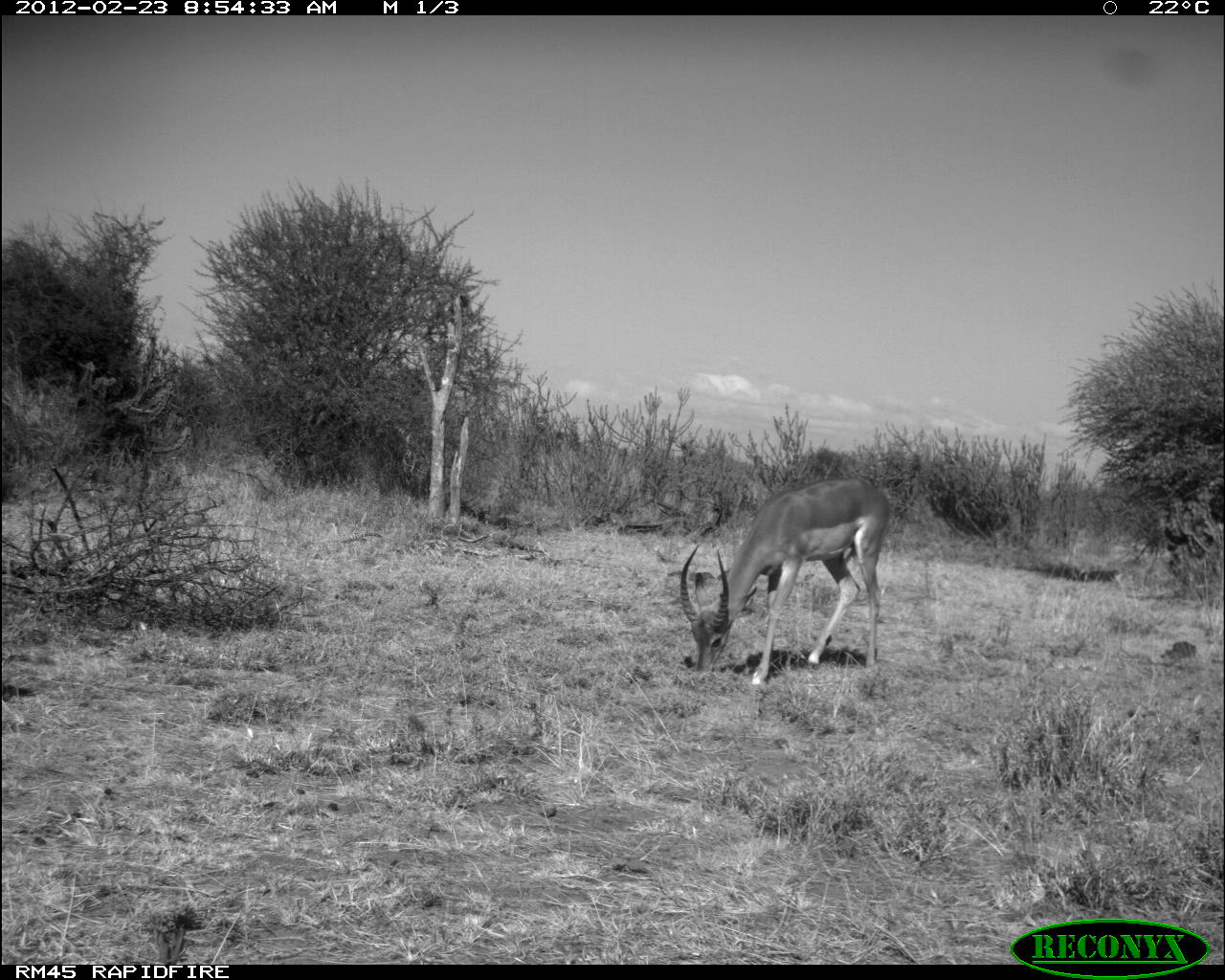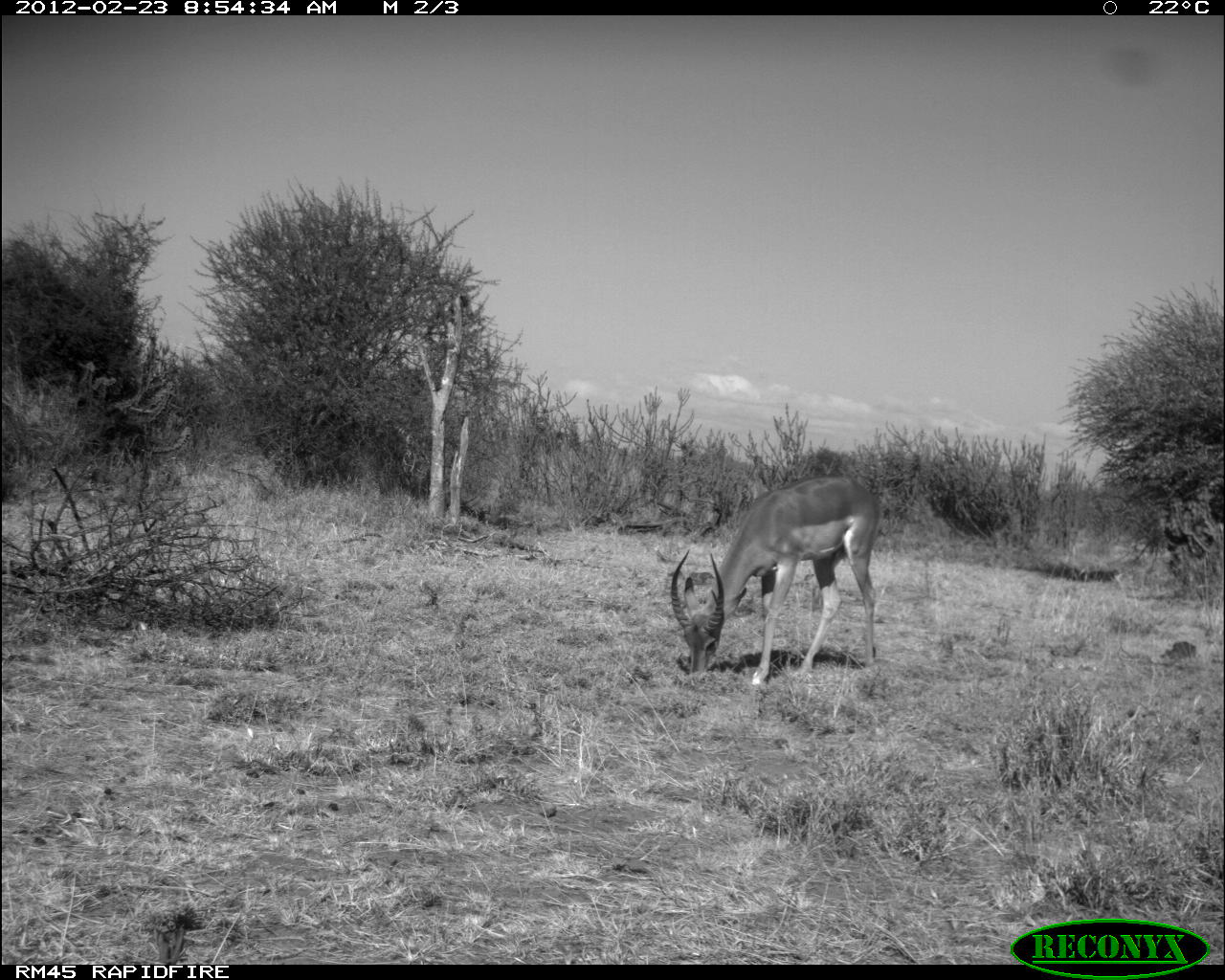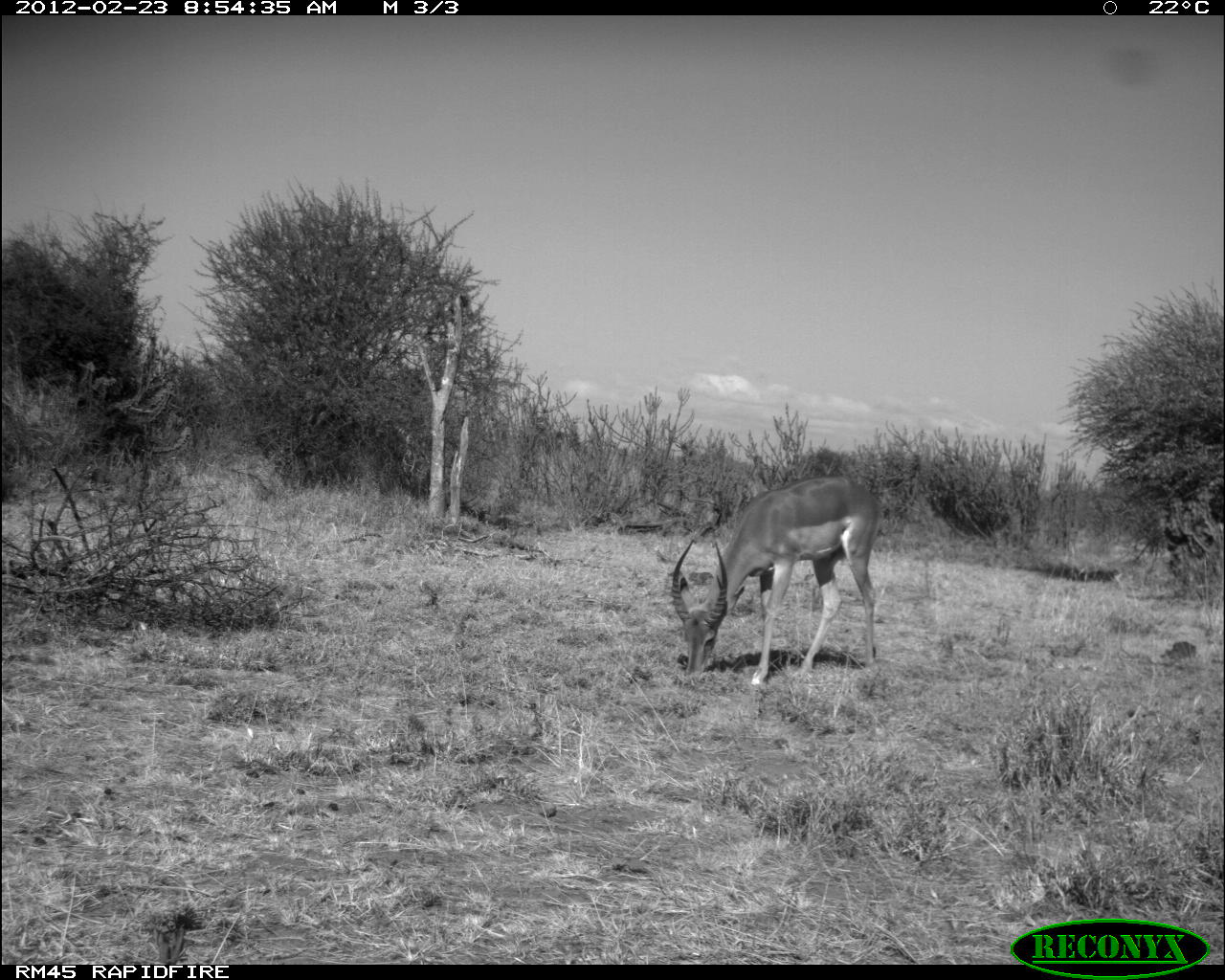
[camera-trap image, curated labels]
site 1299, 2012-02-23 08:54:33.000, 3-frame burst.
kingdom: Animalia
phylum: Chordata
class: Mammalia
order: Artiodactyla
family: Bovidae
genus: Aepyceros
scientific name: Aepyceros melampus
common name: impala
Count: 1.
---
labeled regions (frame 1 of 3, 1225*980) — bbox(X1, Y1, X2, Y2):
aepyceros melampus: bbox(676, 474, 894, 691)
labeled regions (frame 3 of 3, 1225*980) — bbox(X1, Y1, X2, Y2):
aepyceros melampus: bbox(669, 470, 883, 691)